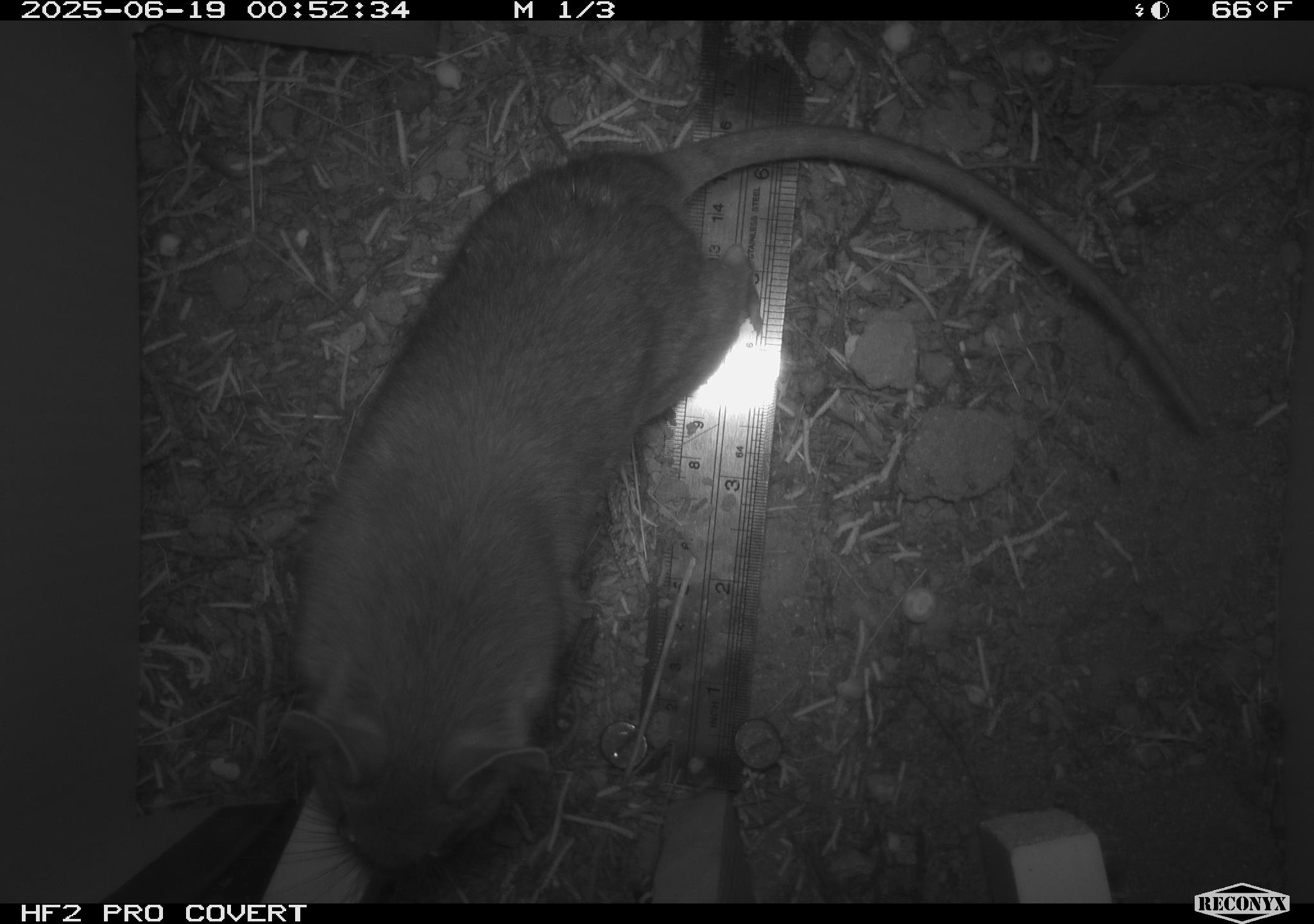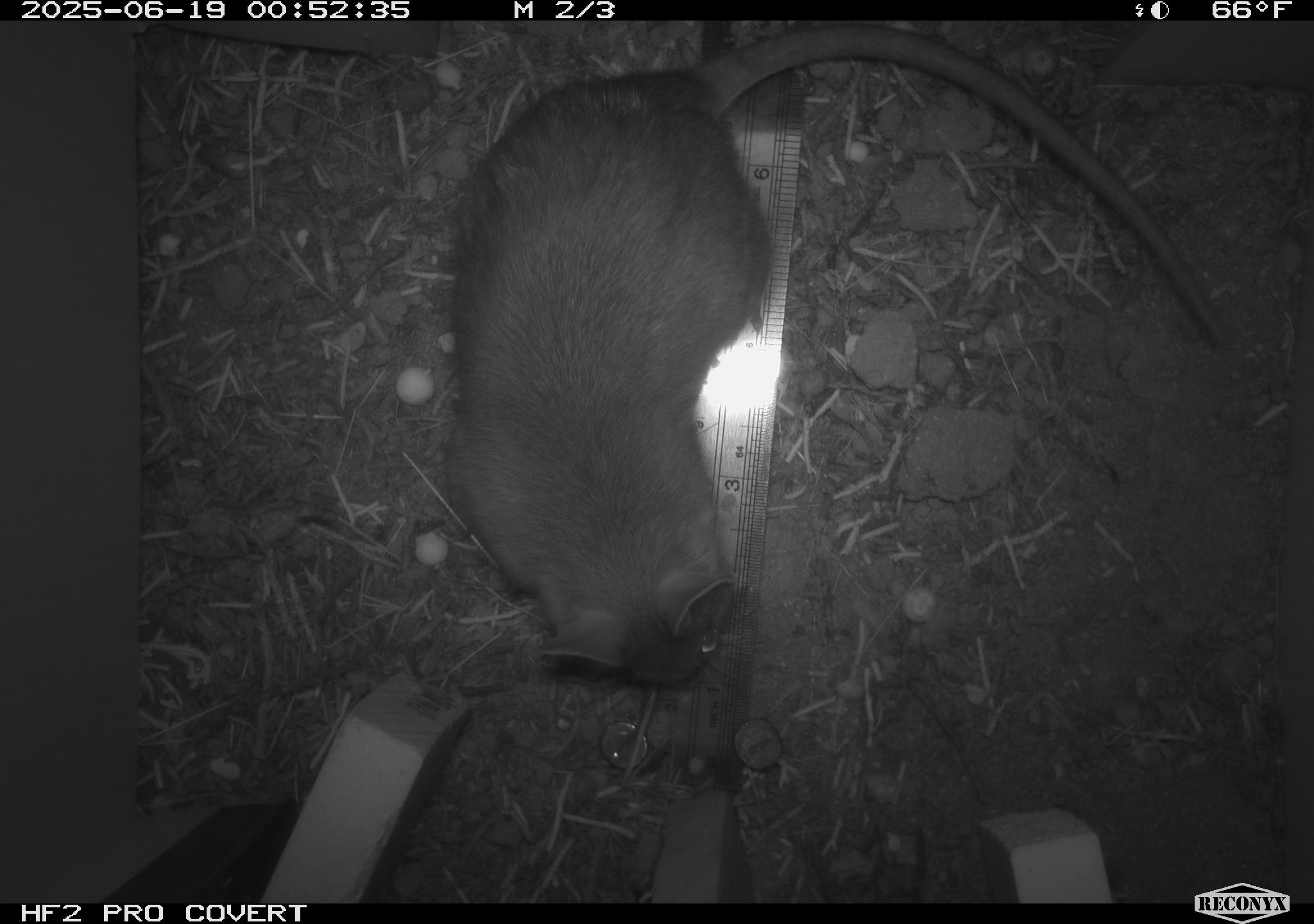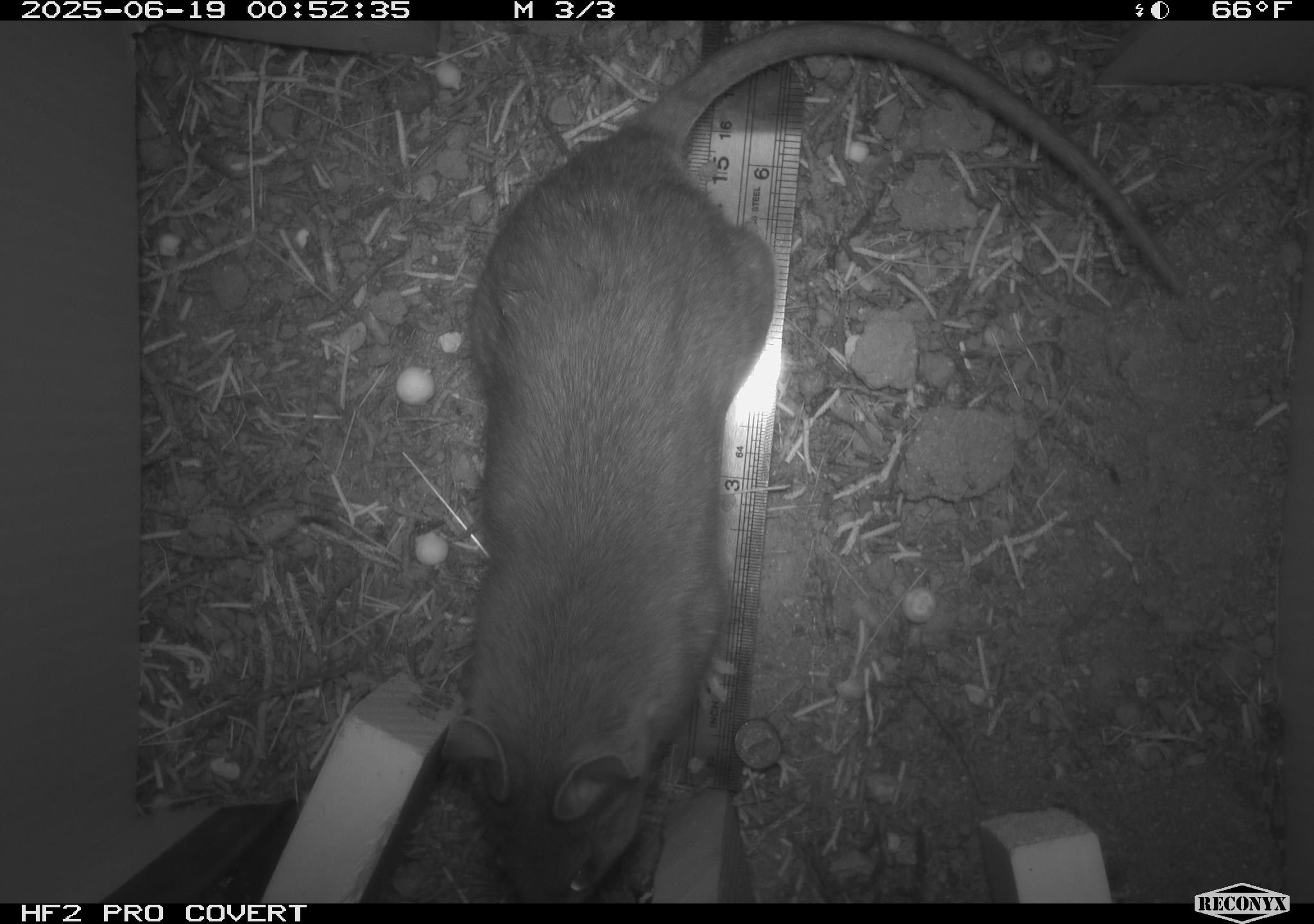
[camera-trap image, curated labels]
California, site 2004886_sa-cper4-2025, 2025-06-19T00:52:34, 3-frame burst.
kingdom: Animalia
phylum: Chordata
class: Mammalia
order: Rodentia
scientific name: Rodentia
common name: rodent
Rodent (Rodentia).